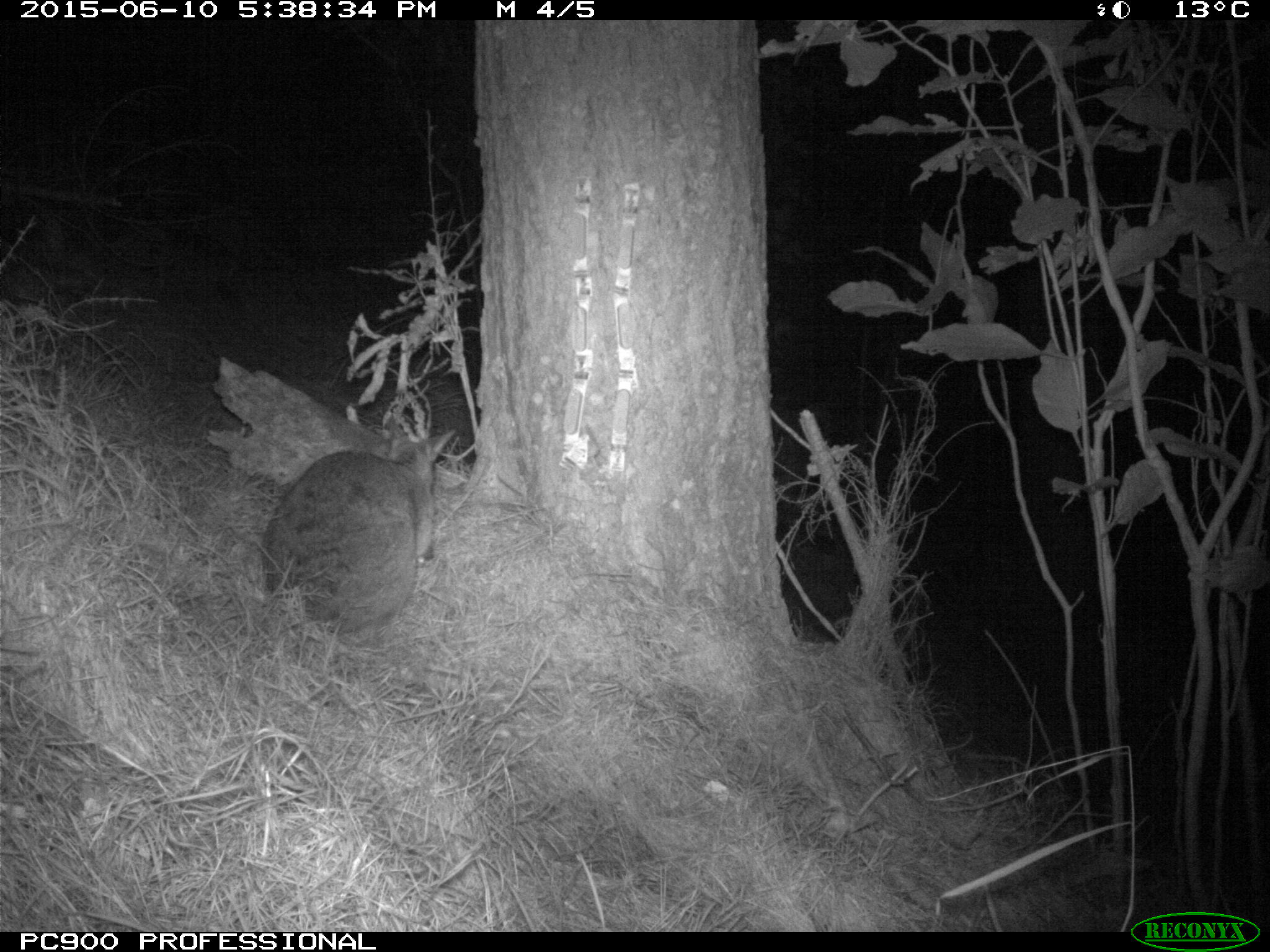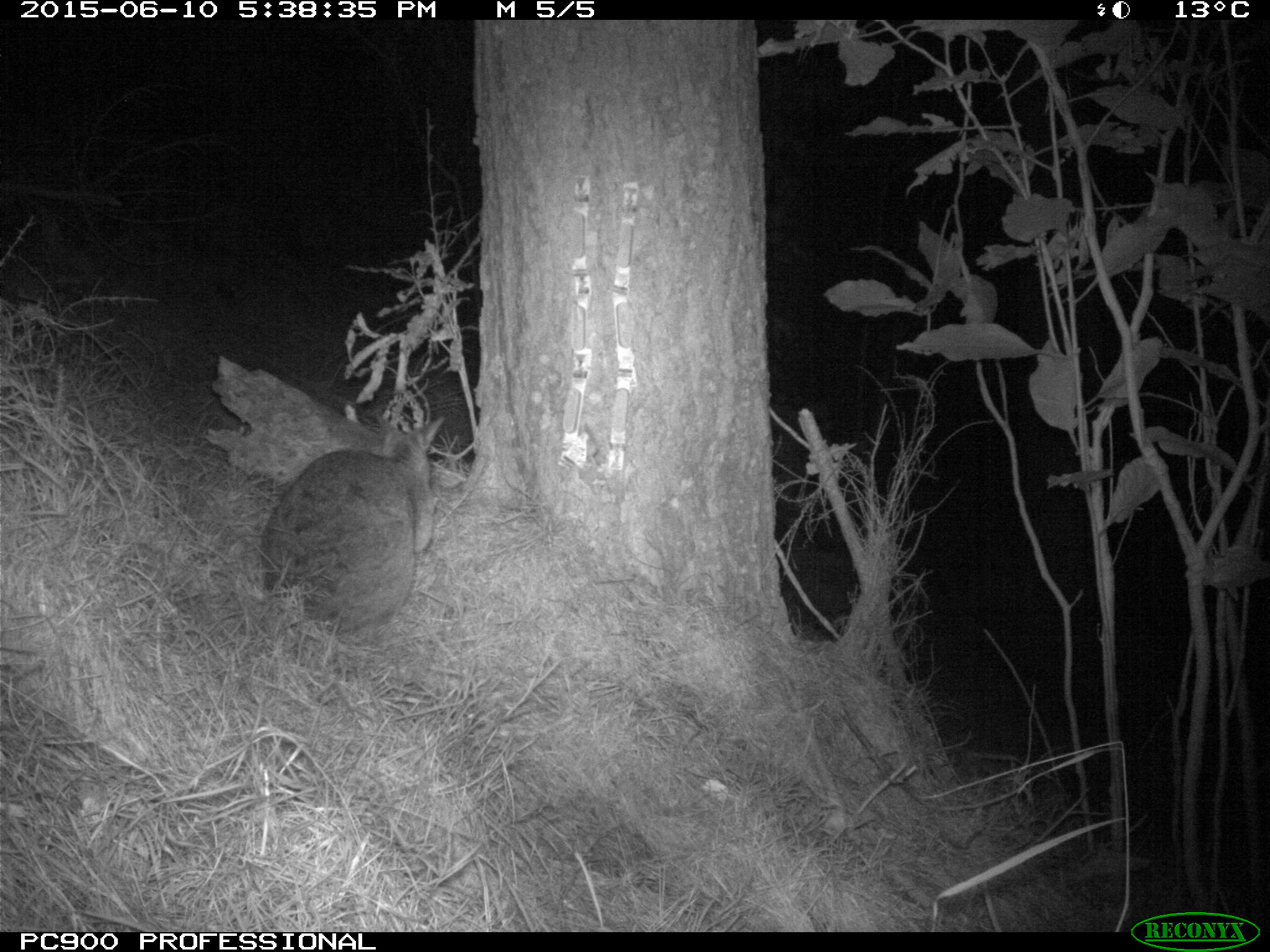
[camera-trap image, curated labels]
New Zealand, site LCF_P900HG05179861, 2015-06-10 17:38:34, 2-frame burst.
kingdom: Animalia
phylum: Chordata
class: Mammalia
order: Diprotodontia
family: Macropodidae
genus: Notamacropus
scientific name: Notamacropus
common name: wallaby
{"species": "wallaby (Notamacropus)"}